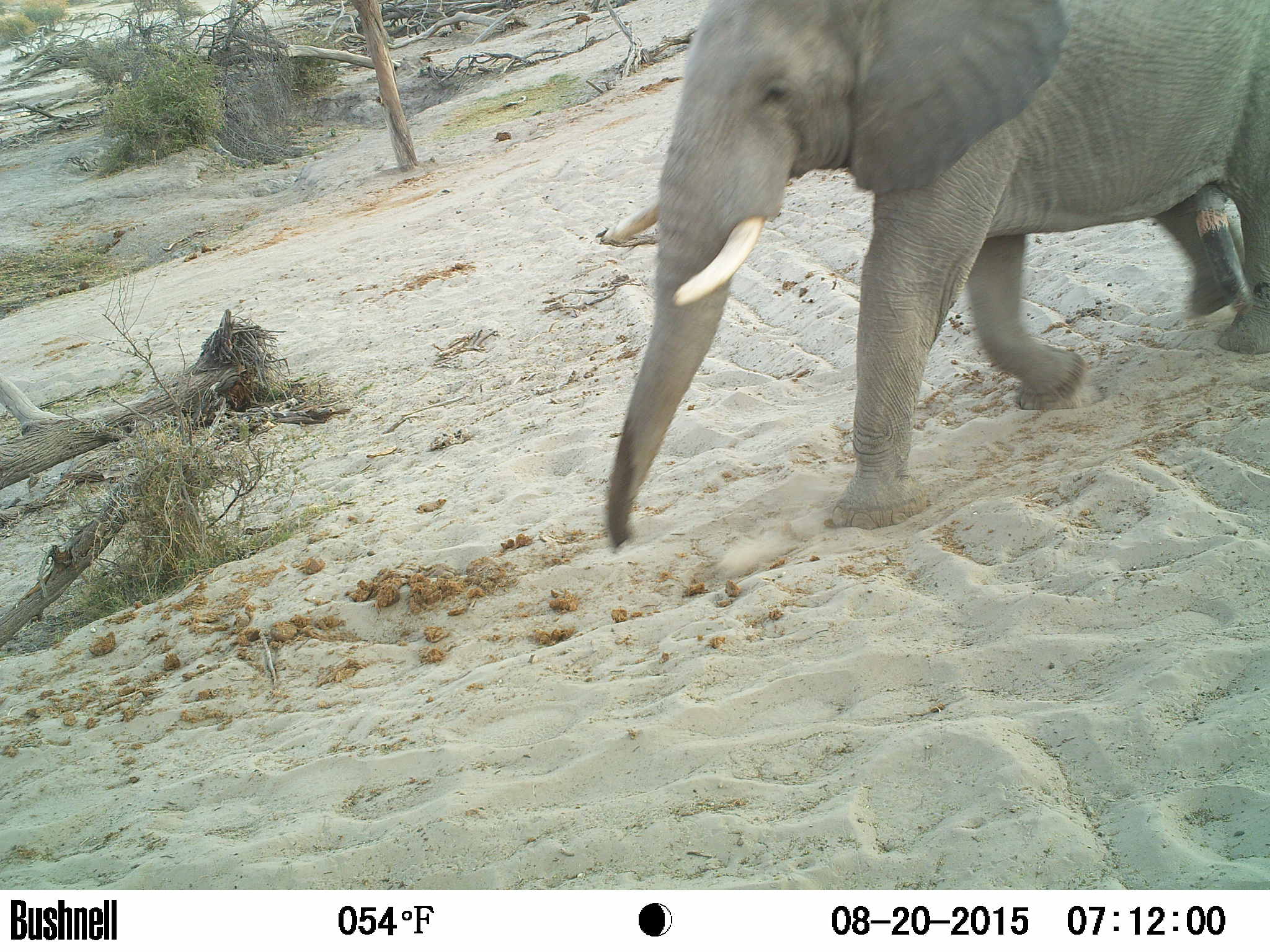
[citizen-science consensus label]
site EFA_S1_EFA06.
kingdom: Animalia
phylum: Chordata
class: Mammalia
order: Proboscidea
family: Elephantidae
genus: Loxodonta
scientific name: Loxodonta africana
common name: african bush elephant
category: elephant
Elephant (african bush elephant) (Loxodonta africana), count 1. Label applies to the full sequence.